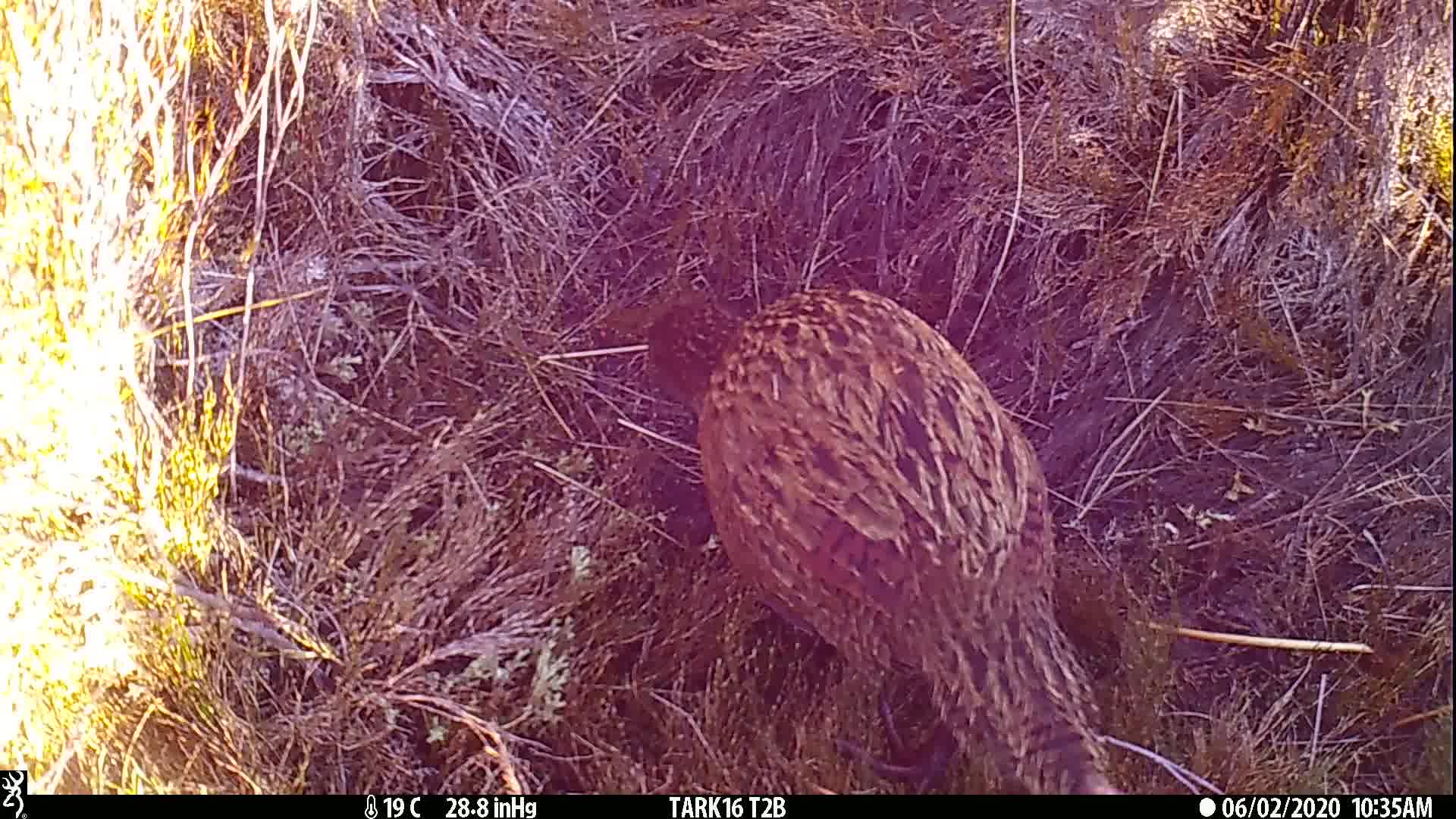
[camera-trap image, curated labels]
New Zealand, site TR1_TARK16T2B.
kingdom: Animalia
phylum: Chordata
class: Aves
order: Gruiformes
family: Rallidae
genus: Gallirallus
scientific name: Gallirallus australis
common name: weka